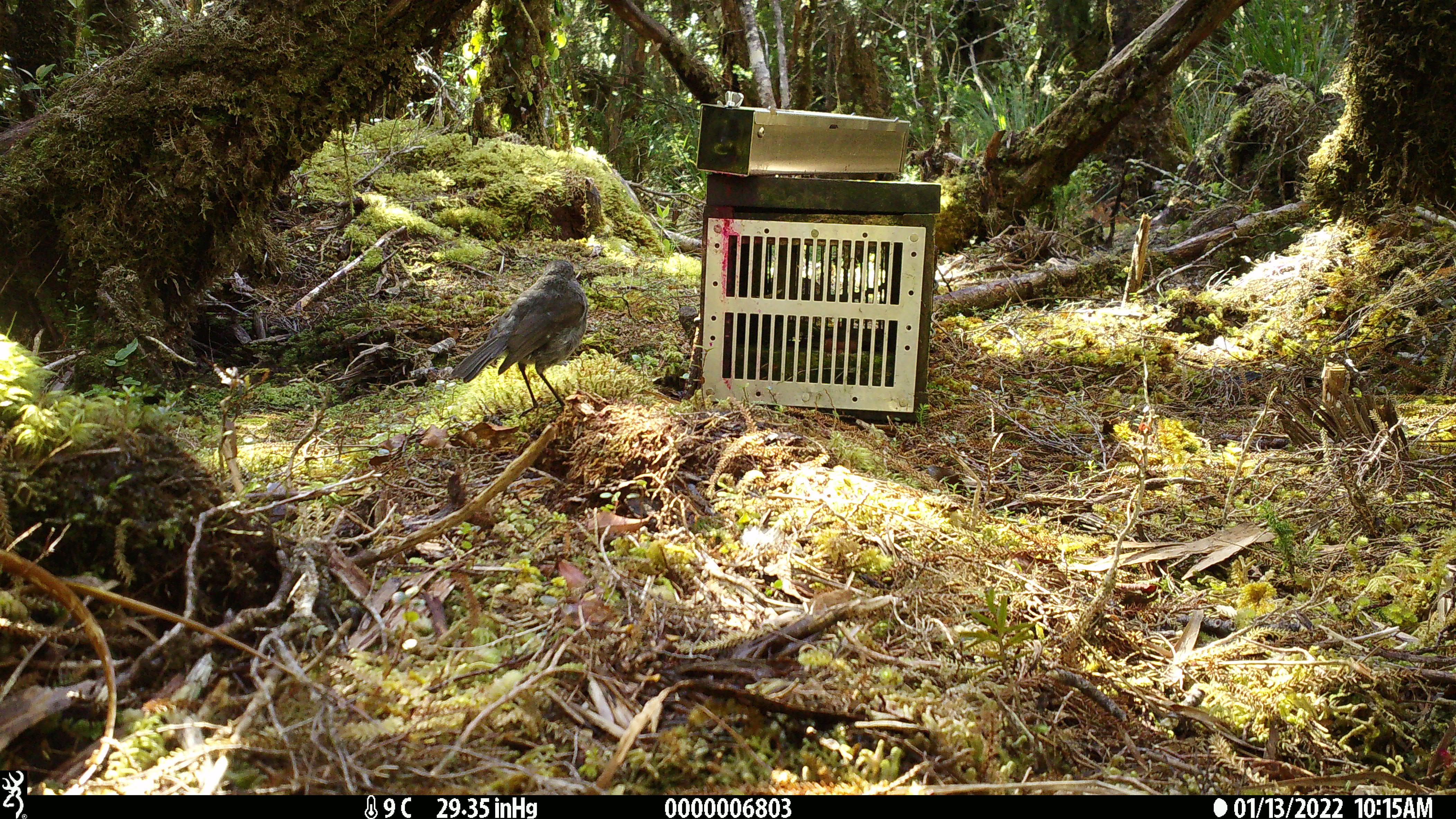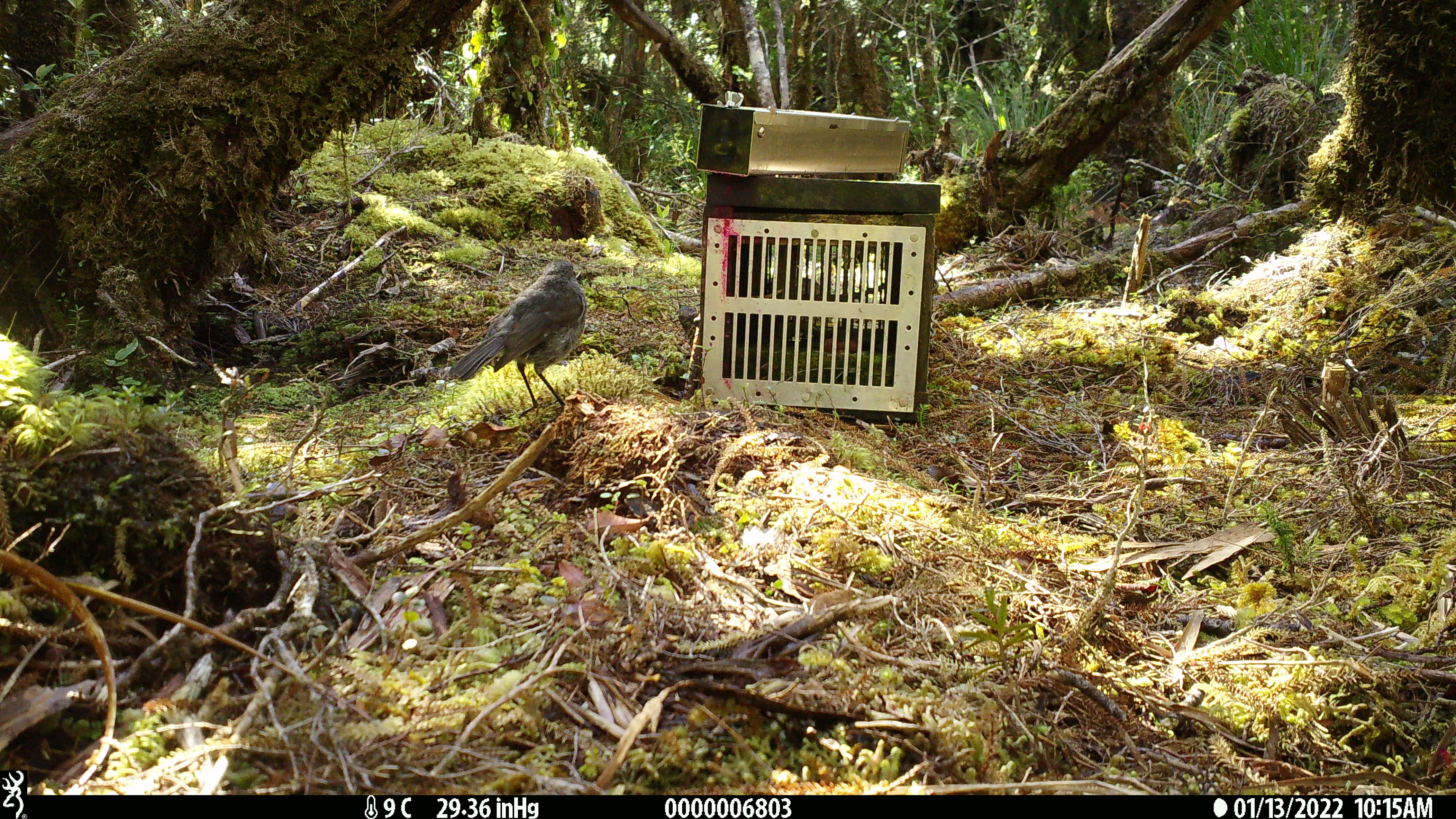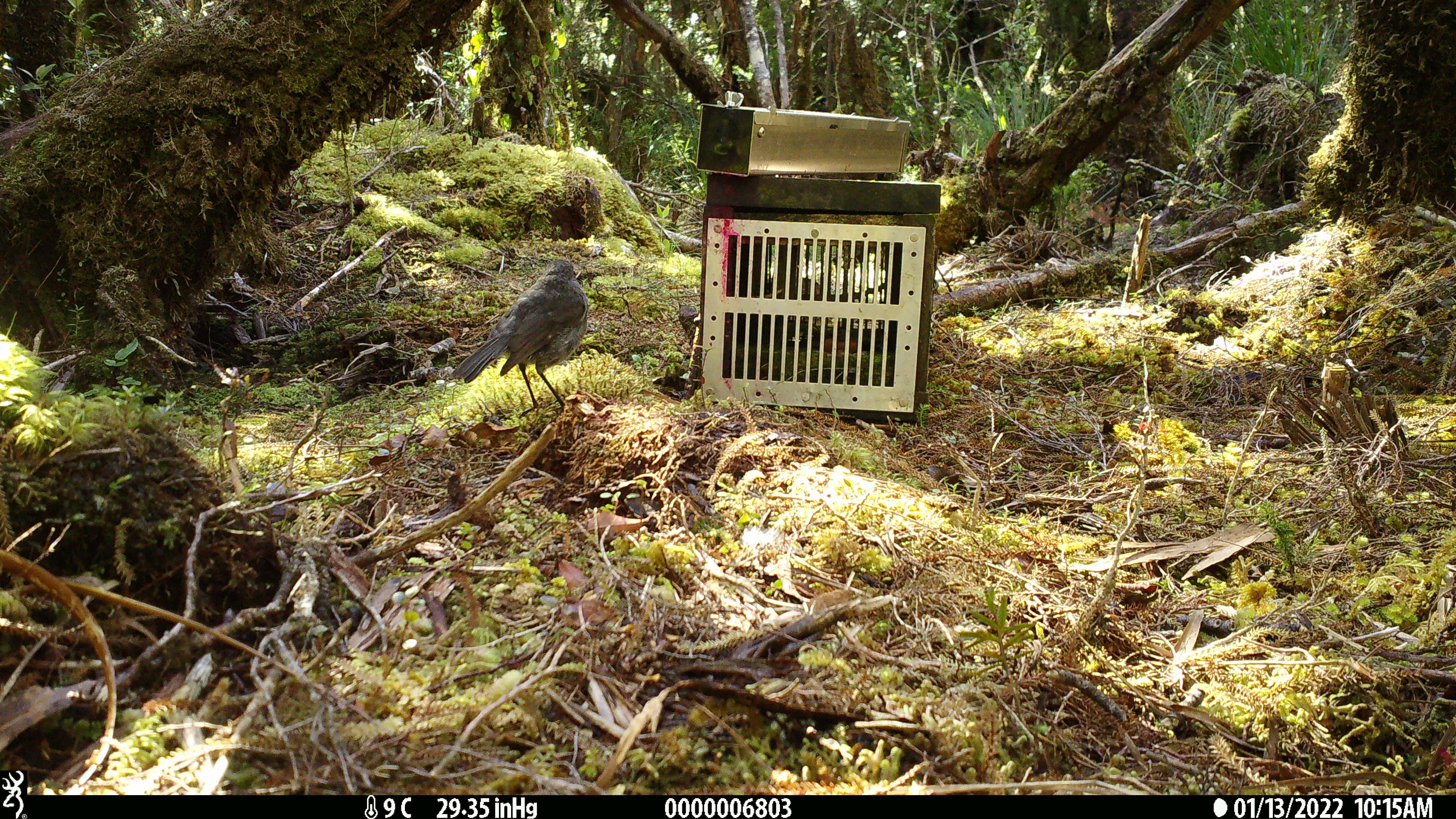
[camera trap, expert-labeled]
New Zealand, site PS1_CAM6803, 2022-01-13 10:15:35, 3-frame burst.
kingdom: Animalia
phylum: Chordata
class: Aves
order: Passeriformes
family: Petroicidae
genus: Petroica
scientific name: Petroica australis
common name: new zealand robin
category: robin